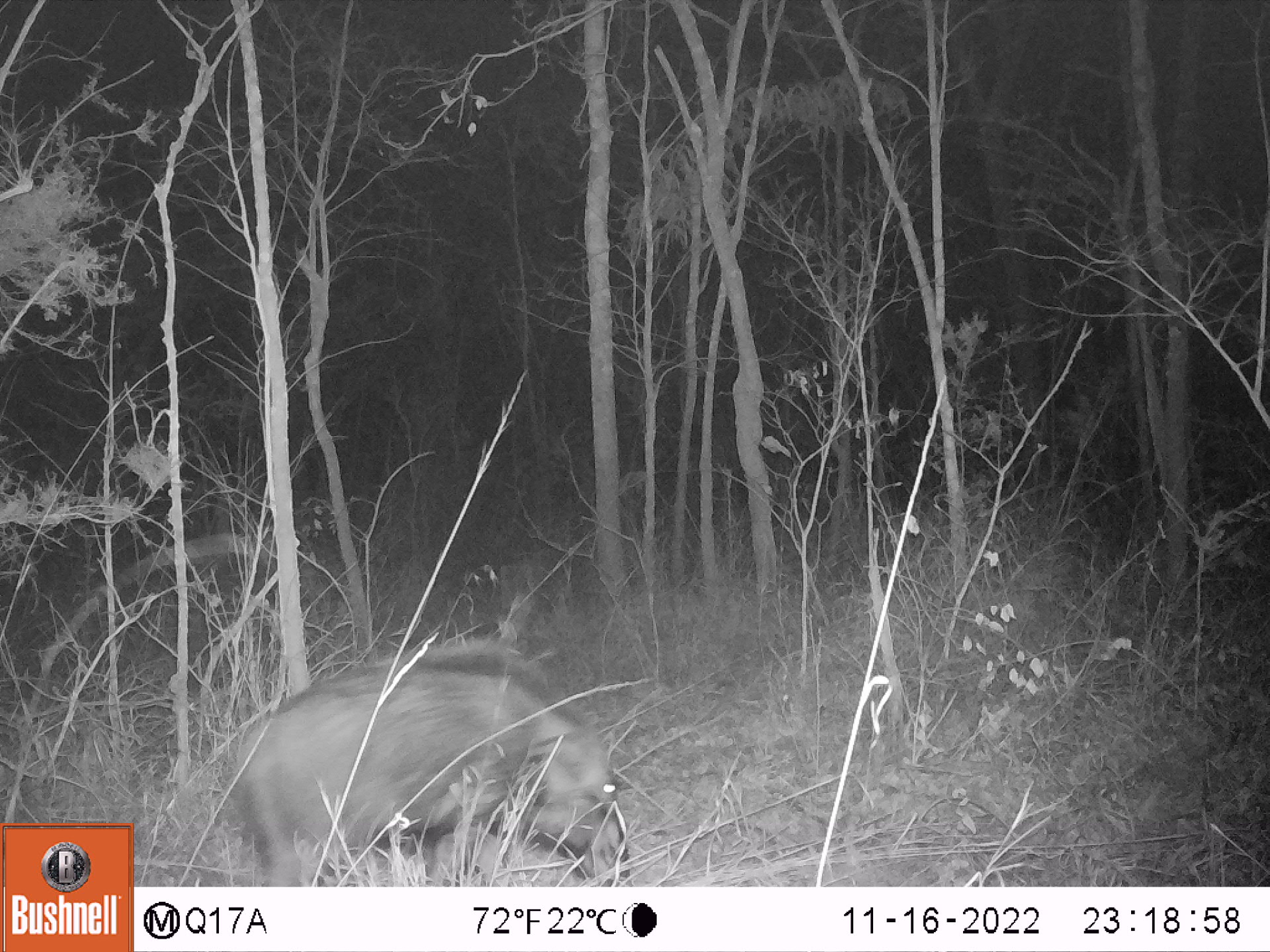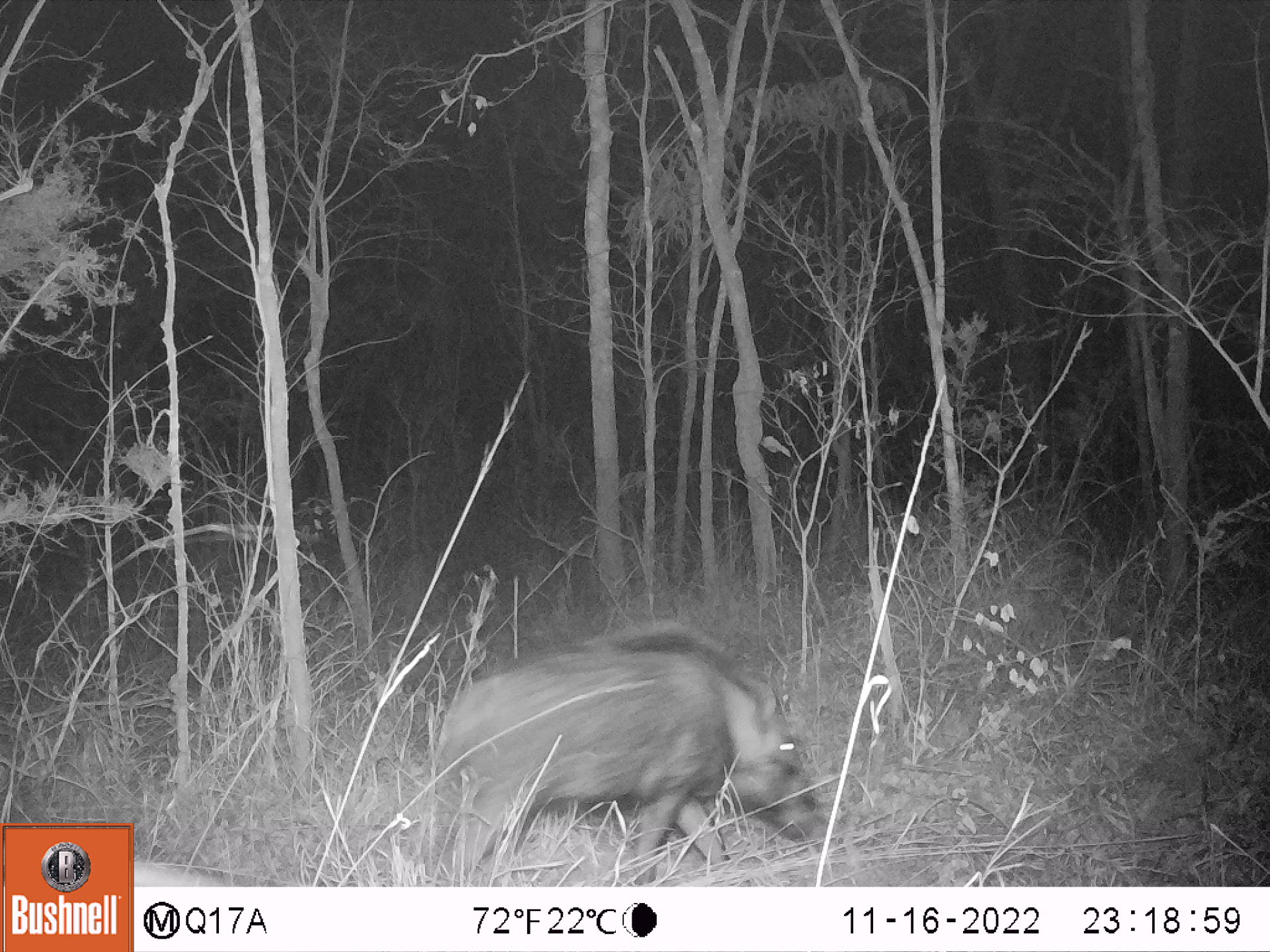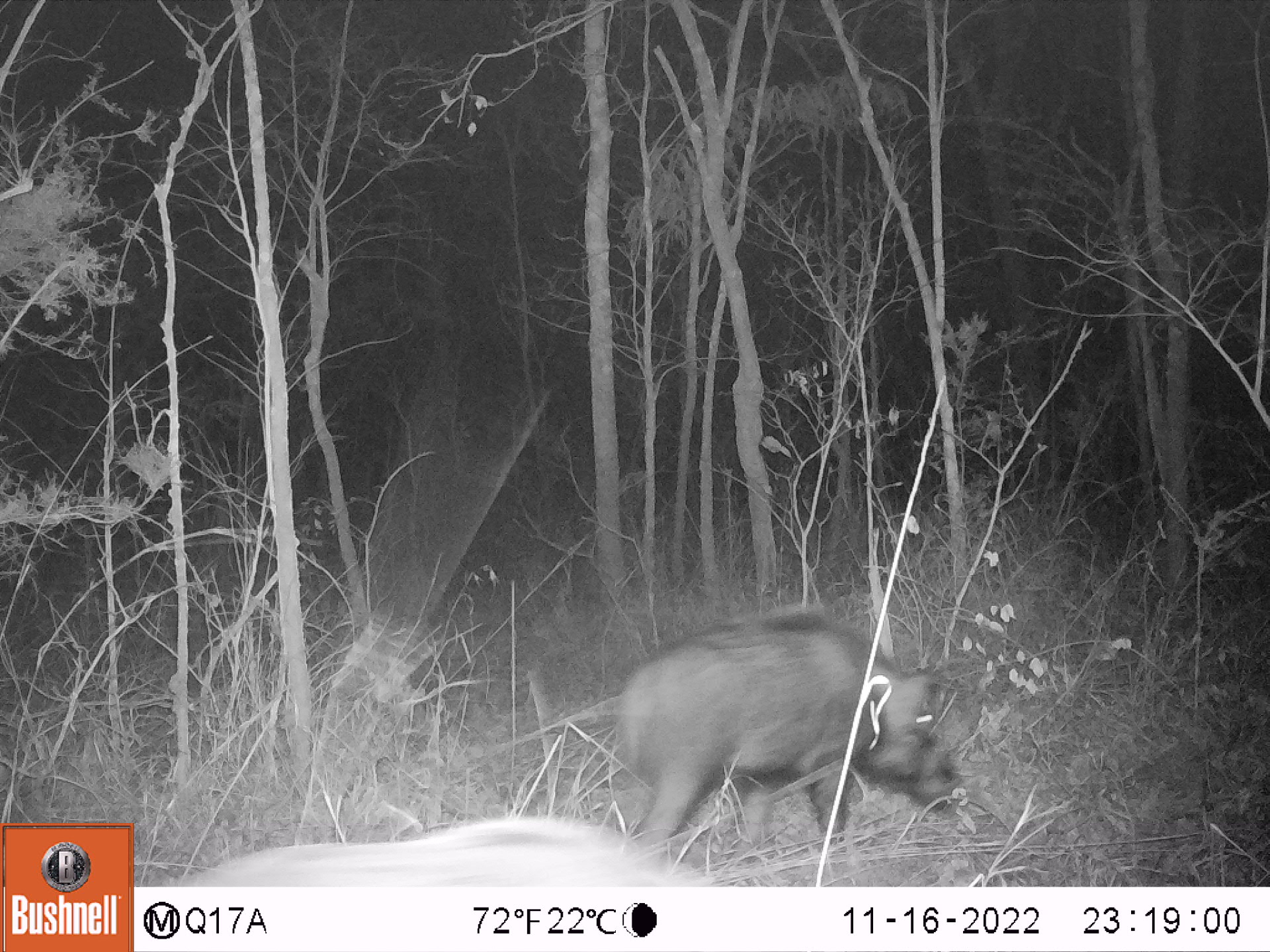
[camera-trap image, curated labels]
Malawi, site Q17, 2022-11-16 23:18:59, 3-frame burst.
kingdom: Animalia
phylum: Chordata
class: Mammalia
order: Artiodactyla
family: Suidae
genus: Potamochoerus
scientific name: Potamochoerus larvatus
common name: bushpig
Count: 1.